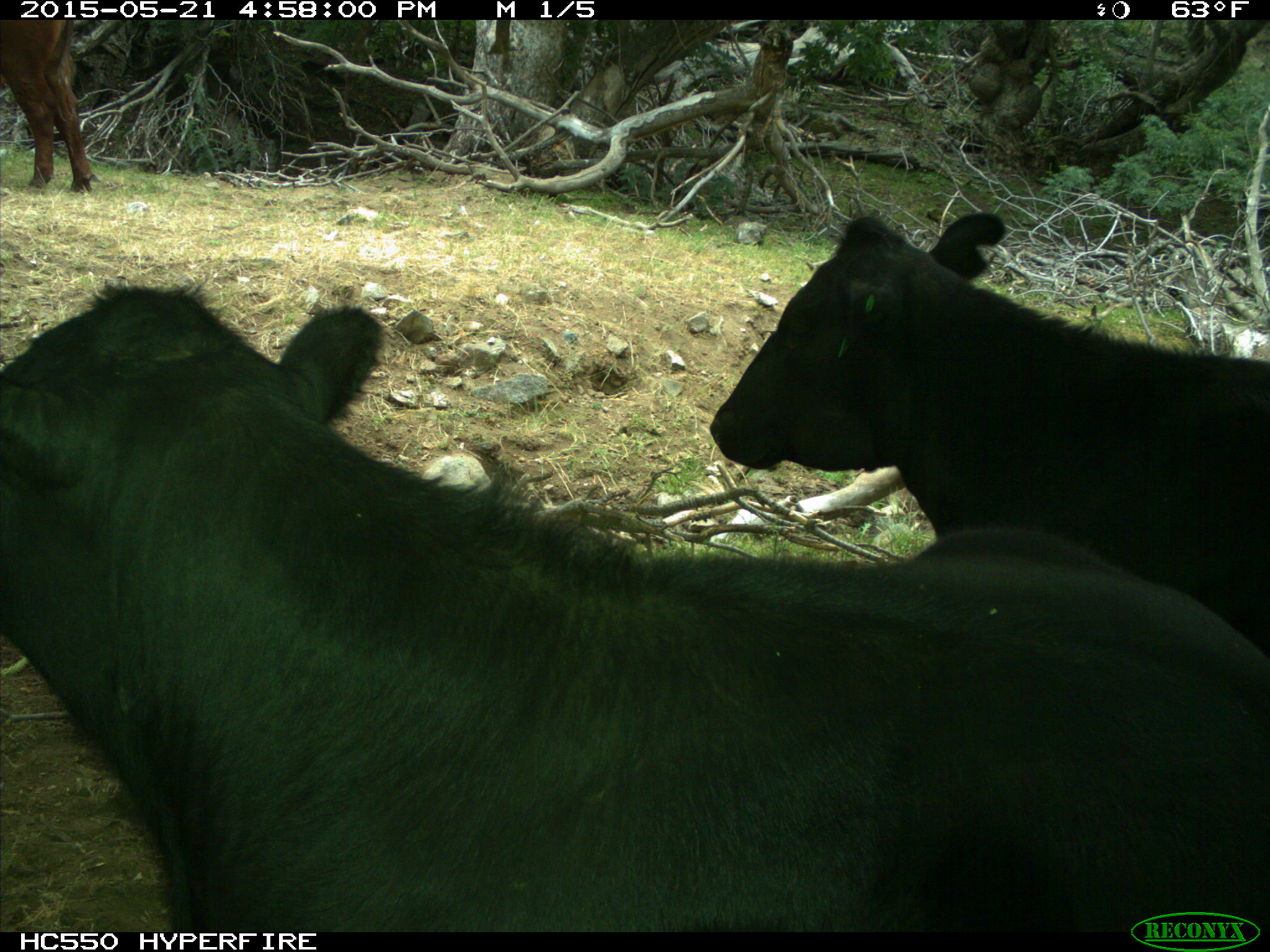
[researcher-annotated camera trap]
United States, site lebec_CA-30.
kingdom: Animalia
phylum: Chordata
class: Mammalia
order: Artiodactyla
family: Bovidae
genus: Bos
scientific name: Bos taurus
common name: domestic cow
Bos taurus (domestic cow).